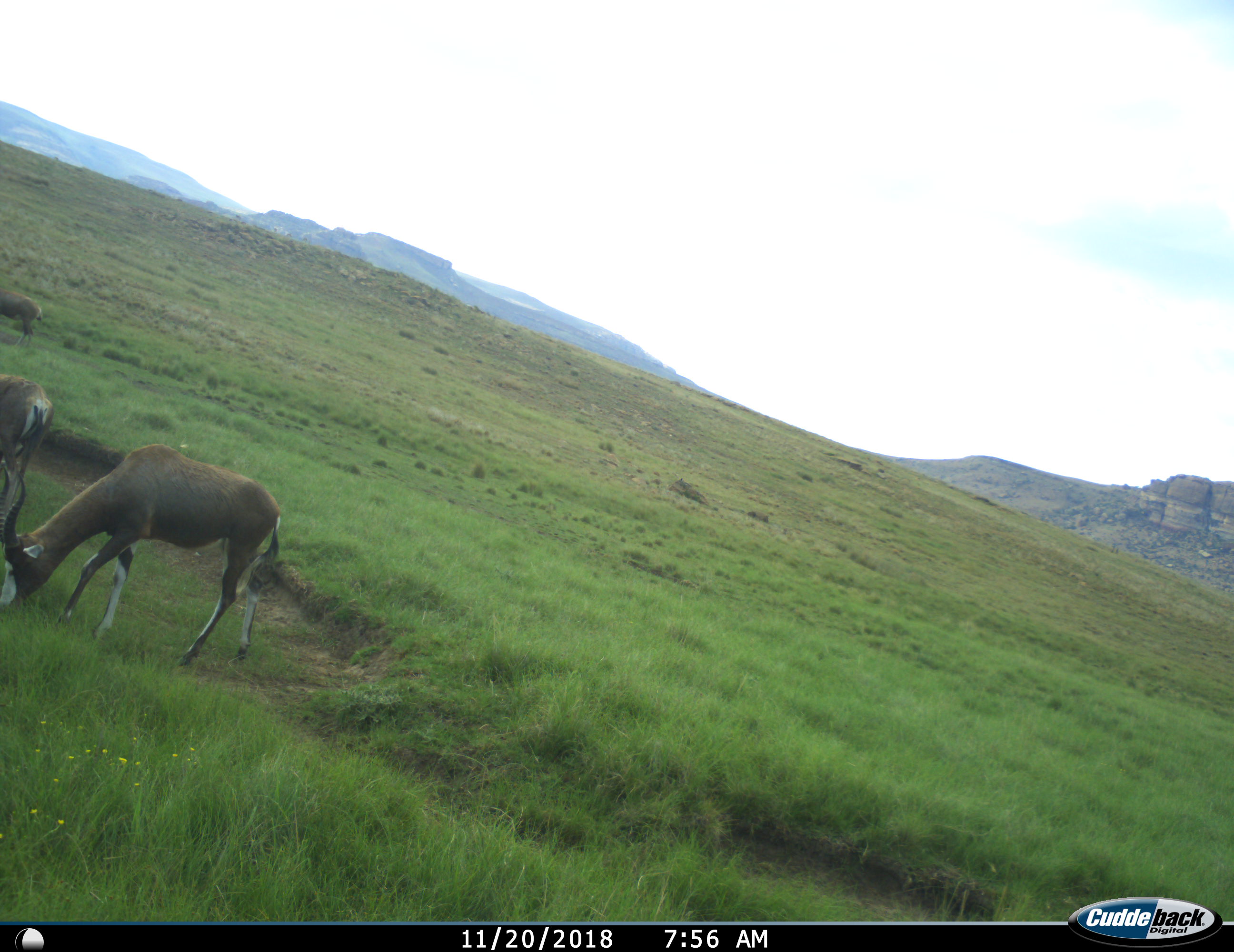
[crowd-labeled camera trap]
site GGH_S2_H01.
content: unidentified animal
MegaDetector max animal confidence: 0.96